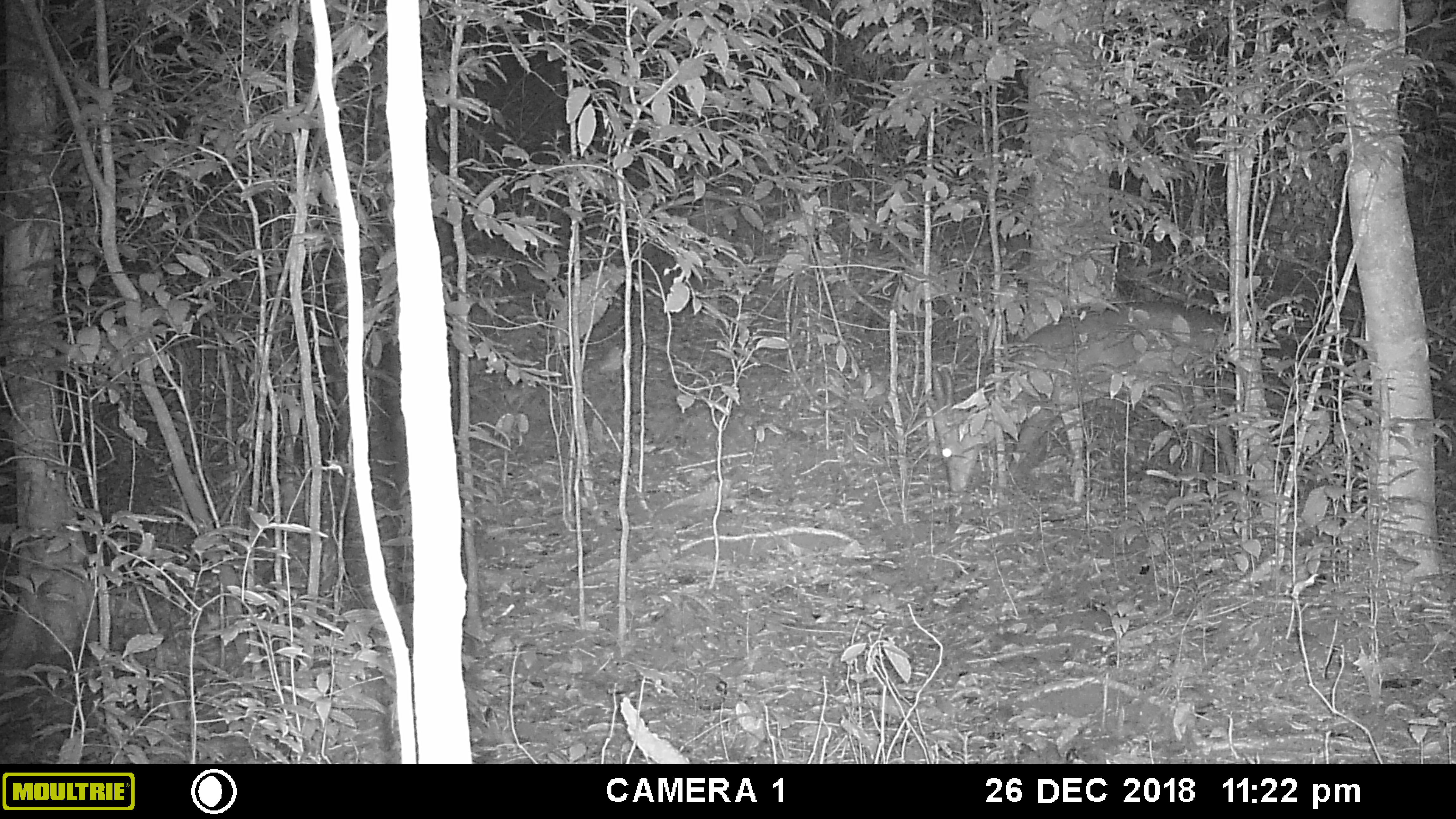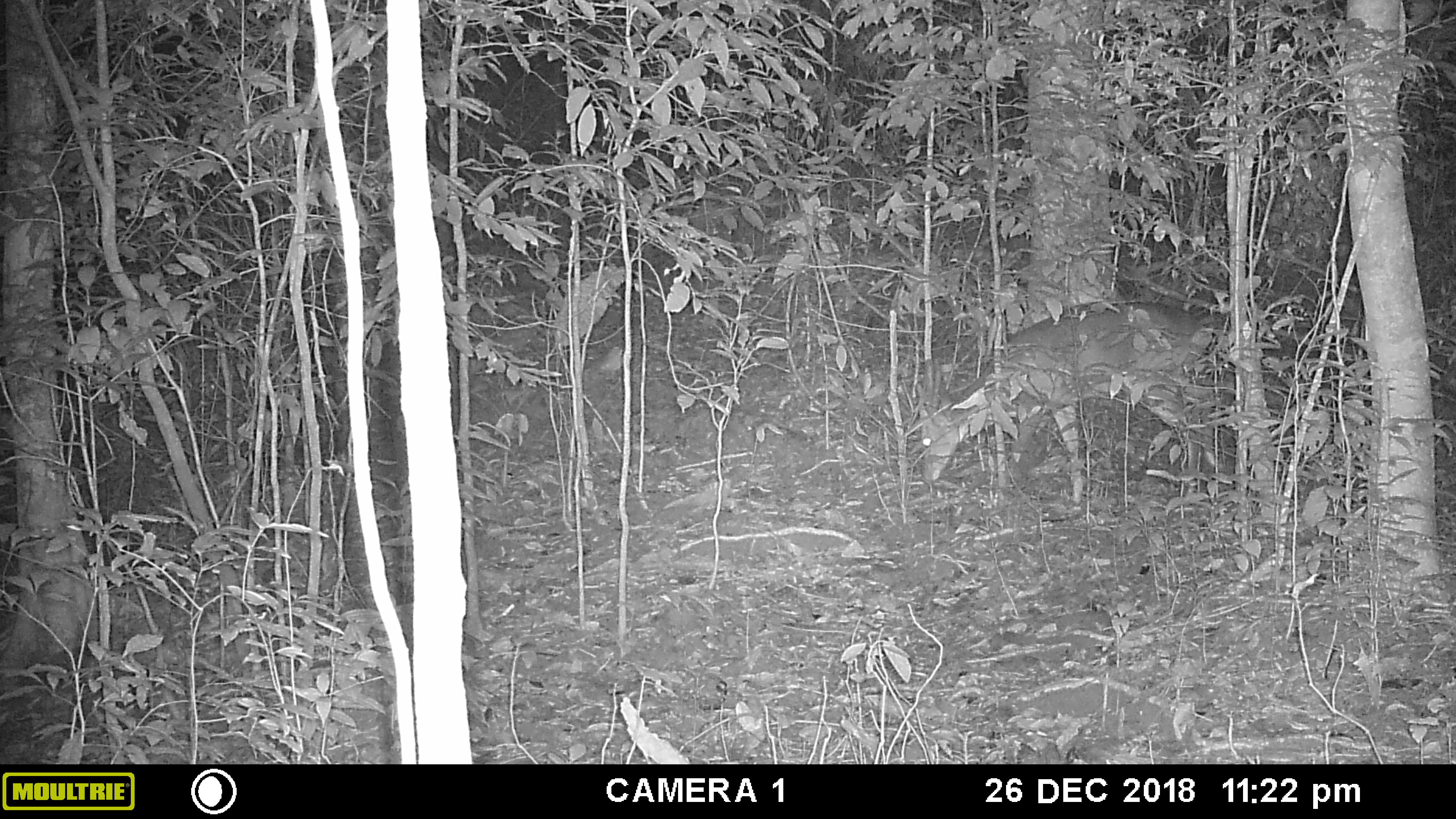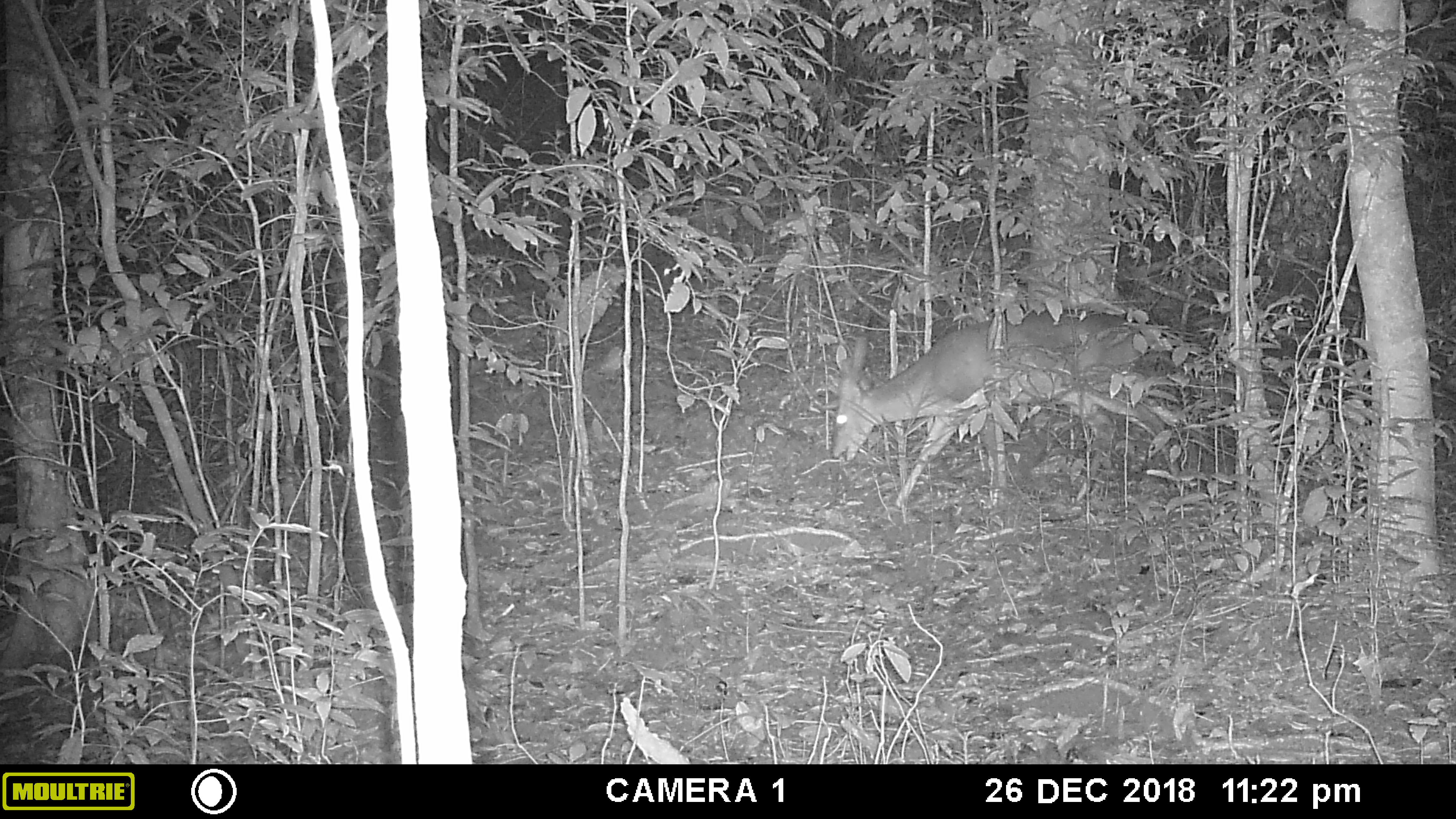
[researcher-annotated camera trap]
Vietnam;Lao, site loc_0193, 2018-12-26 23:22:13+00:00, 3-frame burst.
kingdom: Animalia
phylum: Chordata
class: Mammalia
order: Artiodactyla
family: Cervidae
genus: Muntiacus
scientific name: Muntiacus vuquangensis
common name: large-antlered muntjac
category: large antlered muntjac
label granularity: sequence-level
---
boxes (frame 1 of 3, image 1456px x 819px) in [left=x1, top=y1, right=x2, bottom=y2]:
large antlered muntjac: [left=930, top=295, right=1236, bottom=503]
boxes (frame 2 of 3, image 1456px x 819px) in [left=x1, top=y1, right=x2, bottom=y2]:
large antlered muntjac: [left=916, top=300, right=1218, bottom=500]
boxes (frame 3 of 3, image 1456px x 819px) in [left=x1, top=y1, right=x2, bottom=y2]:
large antlered muntjac: [left=830, top=306, right=1192, bottom=508]